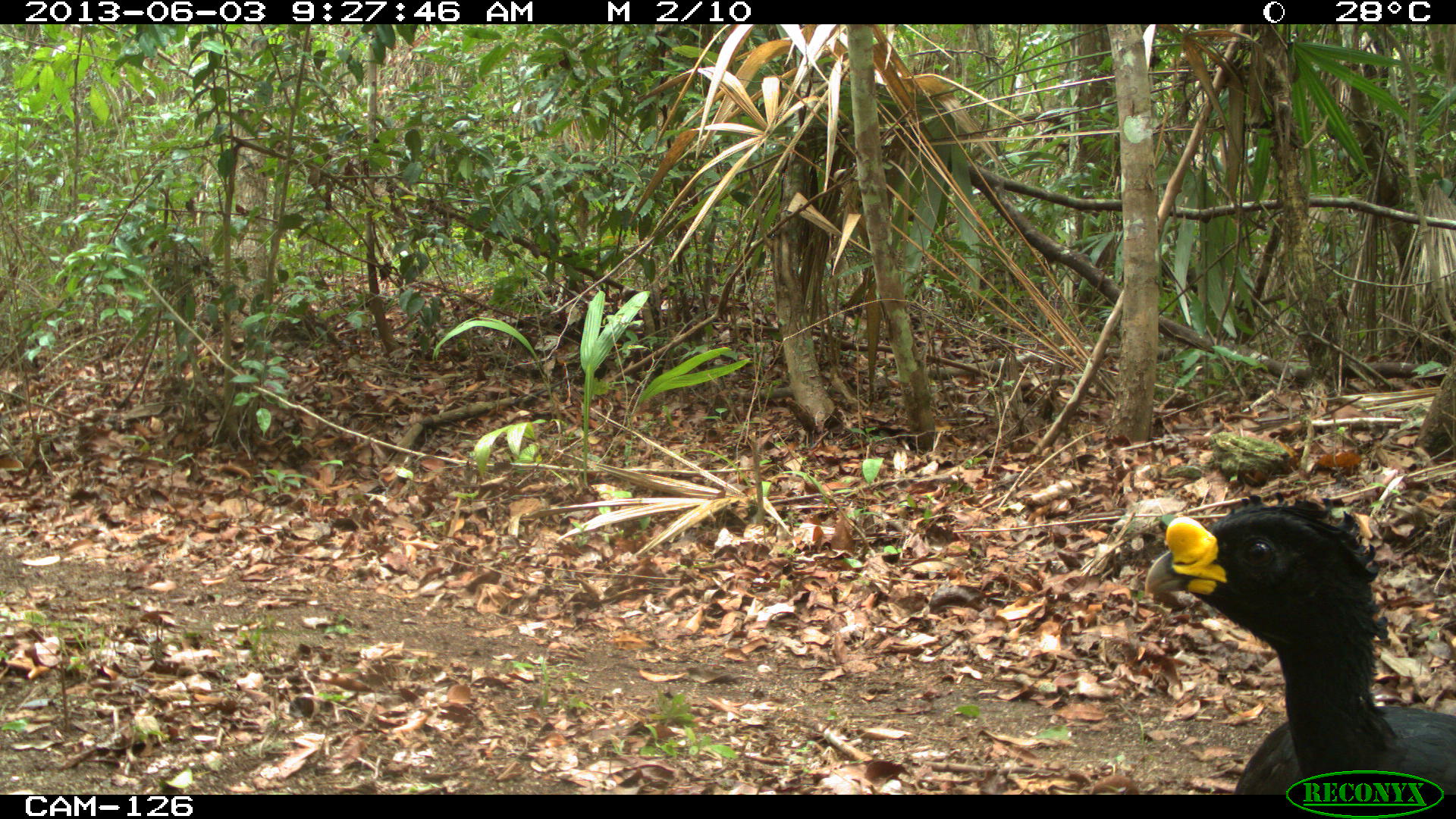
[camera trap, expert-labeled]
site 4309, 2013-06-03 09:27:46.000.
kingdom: Animalia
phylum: Chordata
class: Aves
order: Galliformes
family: Cracidae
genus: Crax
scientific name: Crax rubra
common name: great curassow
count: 1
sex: male